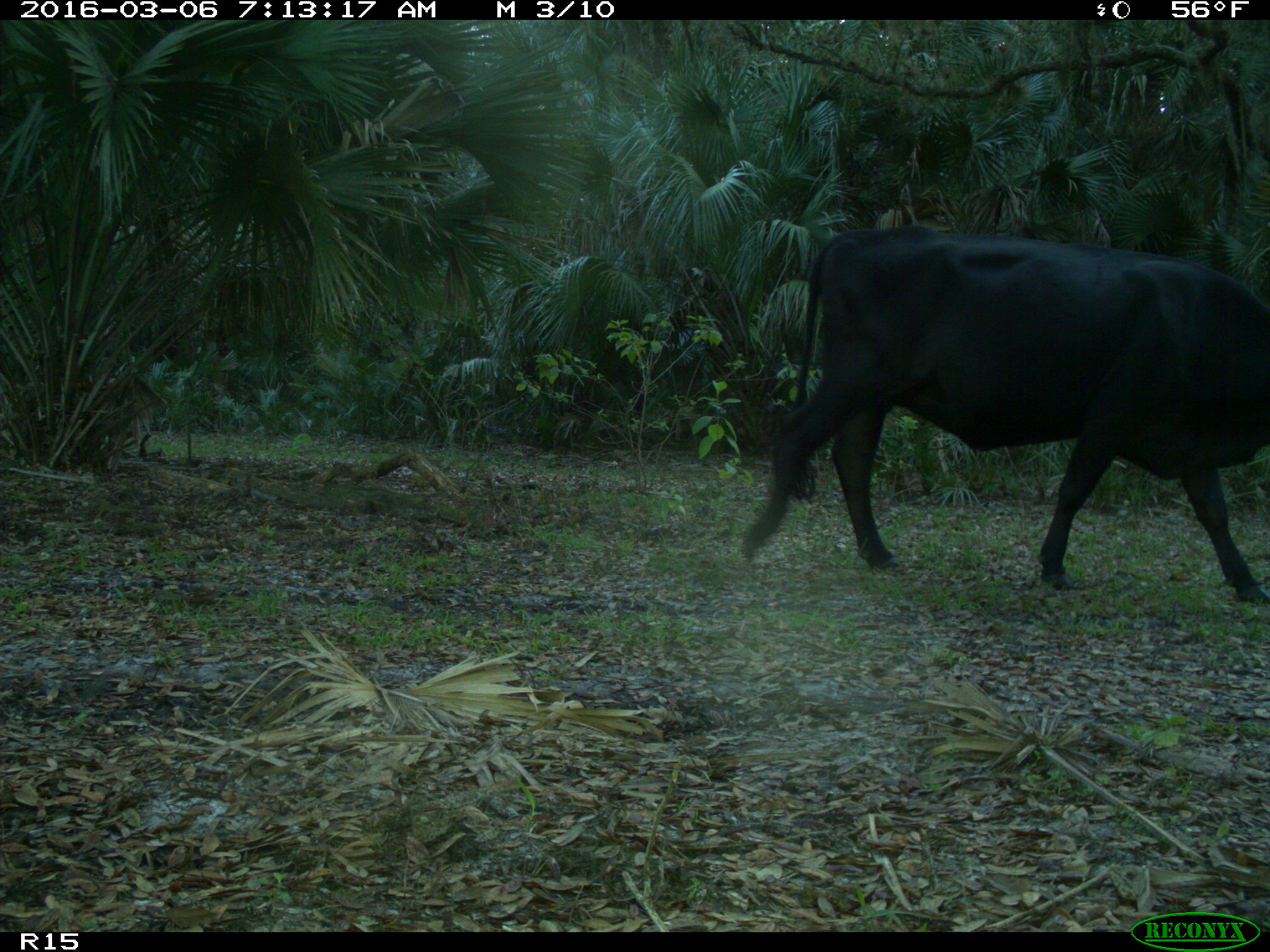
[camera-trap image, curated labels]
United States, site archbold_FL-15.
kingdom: Animalia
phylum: Chordata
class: Mammalia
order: Artiodactyla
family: Bovidae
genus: Bos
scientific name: Bos taurus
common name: domestic cow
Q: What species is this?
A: Bos taurus (domestic cow).